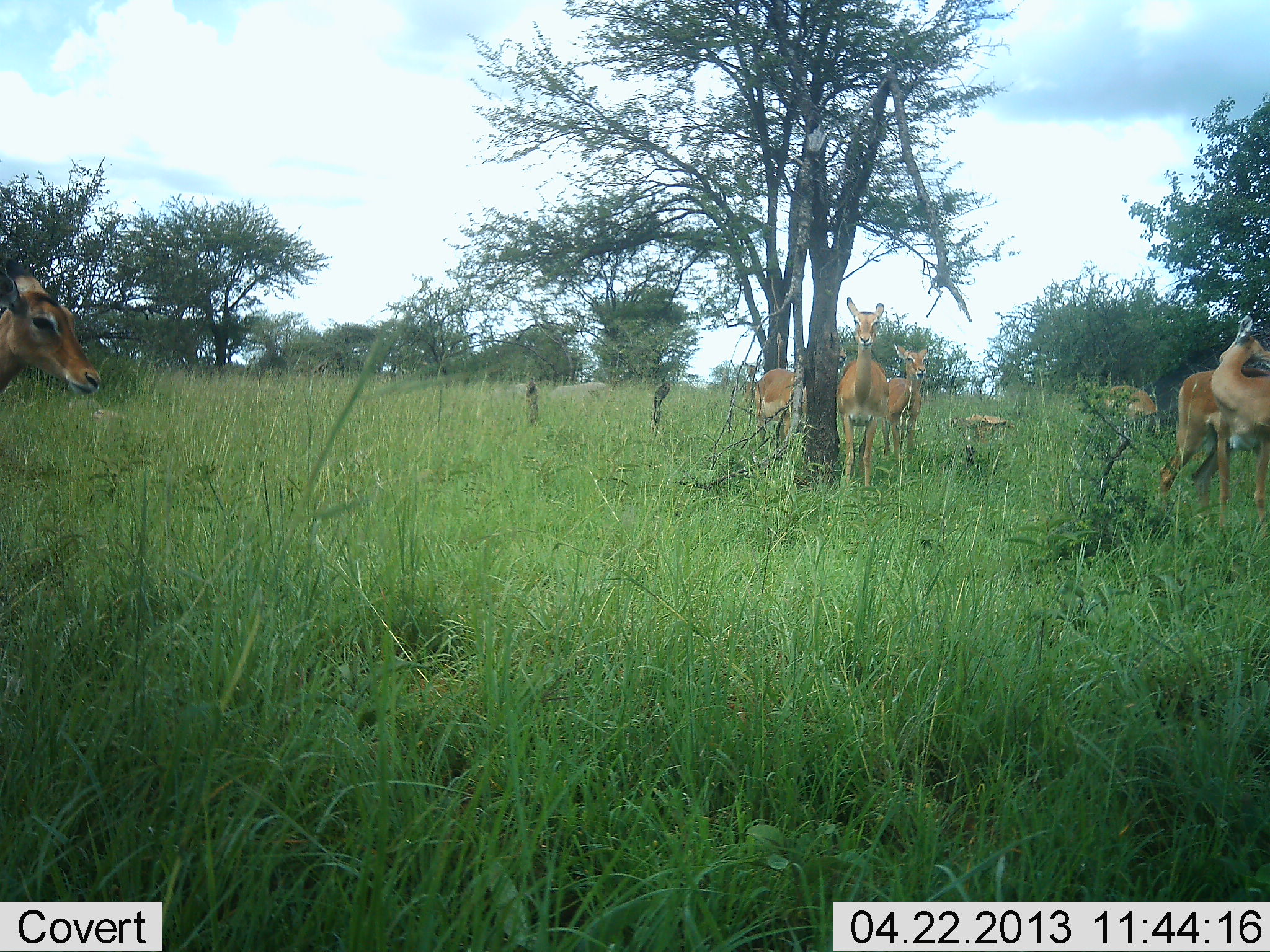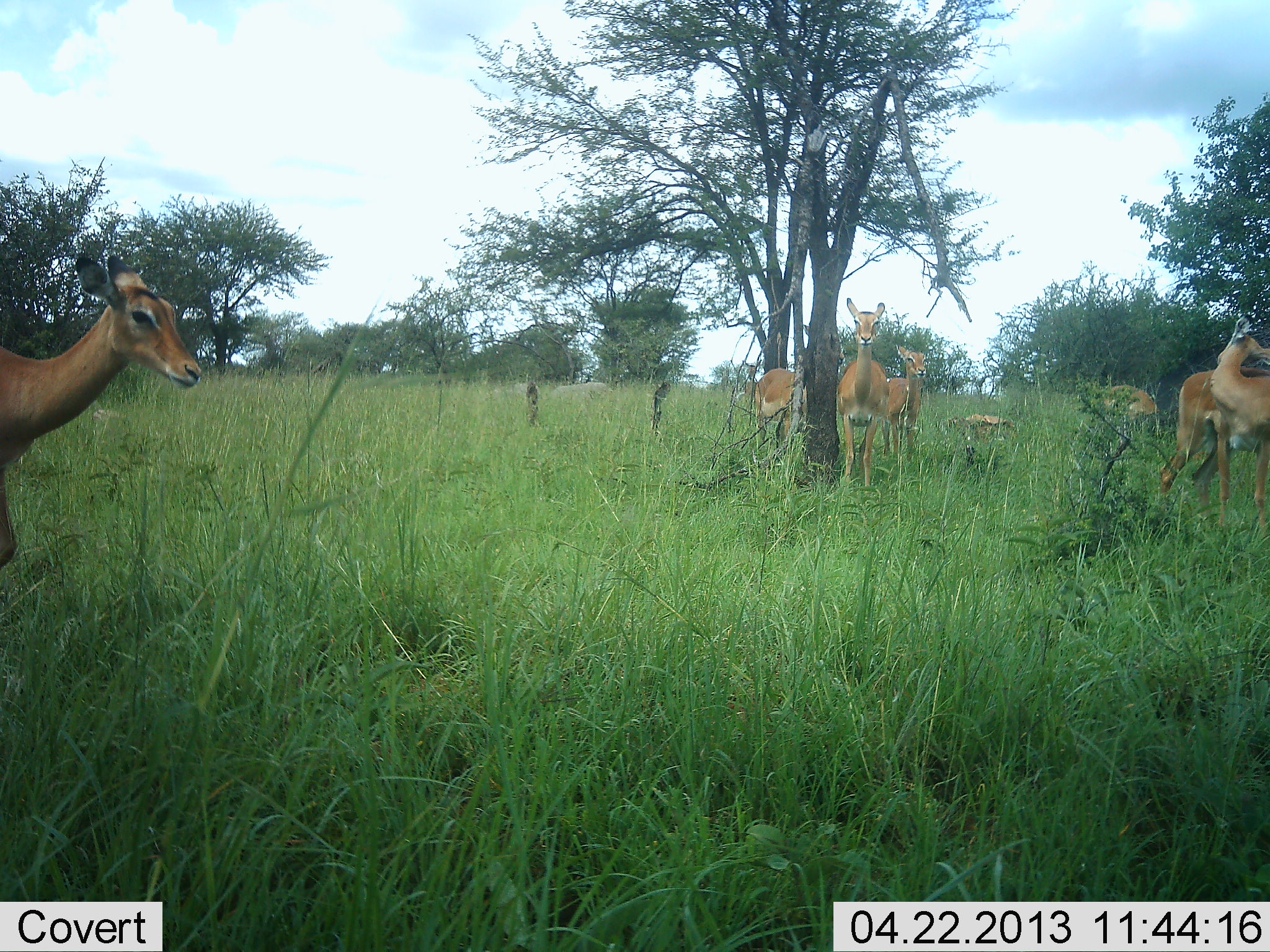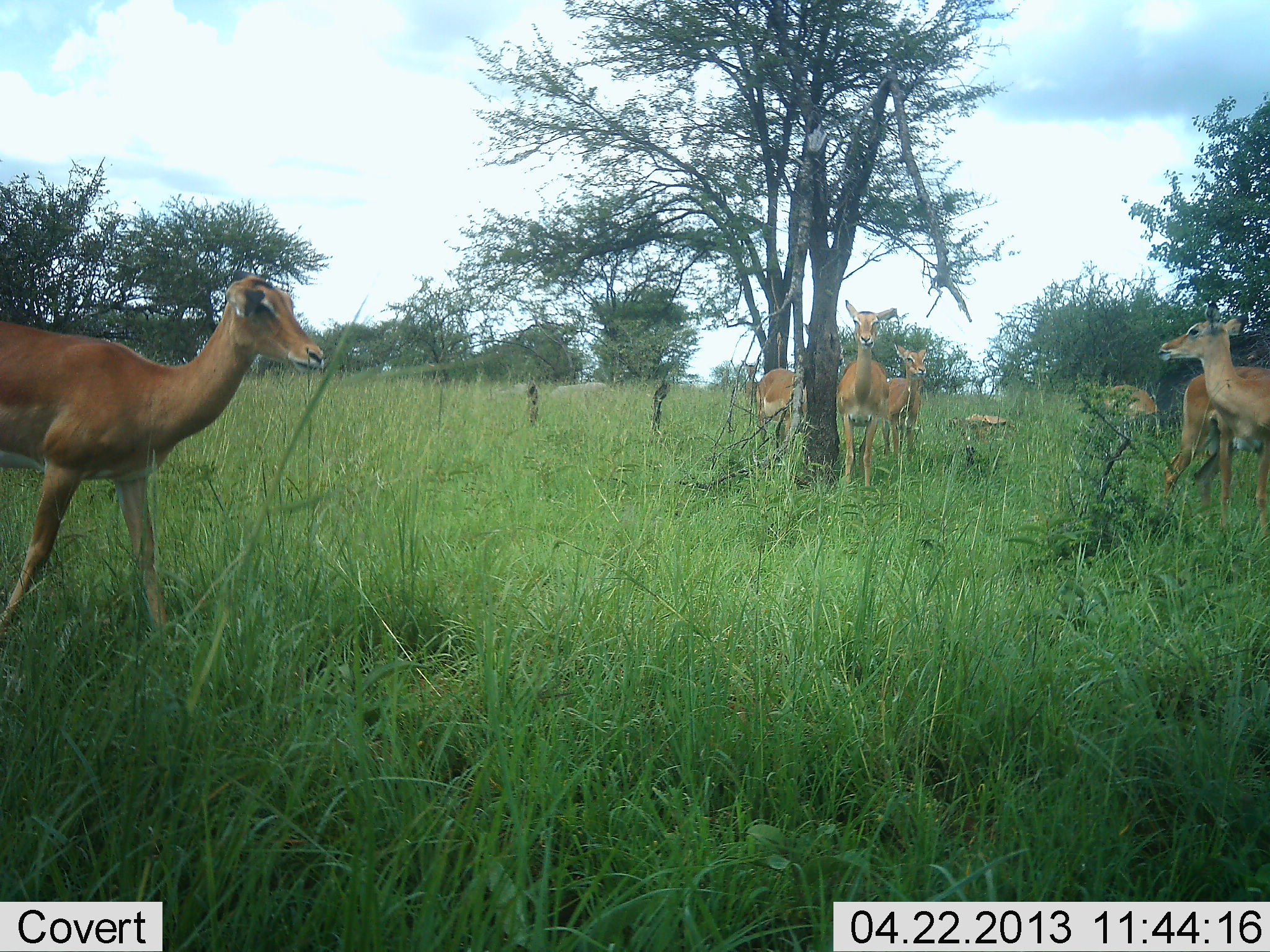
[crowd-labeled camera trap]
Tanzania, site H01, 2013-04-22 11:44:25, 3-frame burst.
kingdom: Animalia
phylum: Chordata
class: Mammalia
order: Artiodactyla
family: Bovidae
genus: Aepyceros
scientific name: Aepyceros melampus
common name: impala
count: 7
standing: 85%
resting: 23%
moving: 46%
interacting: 0%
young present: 0%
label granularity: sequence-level